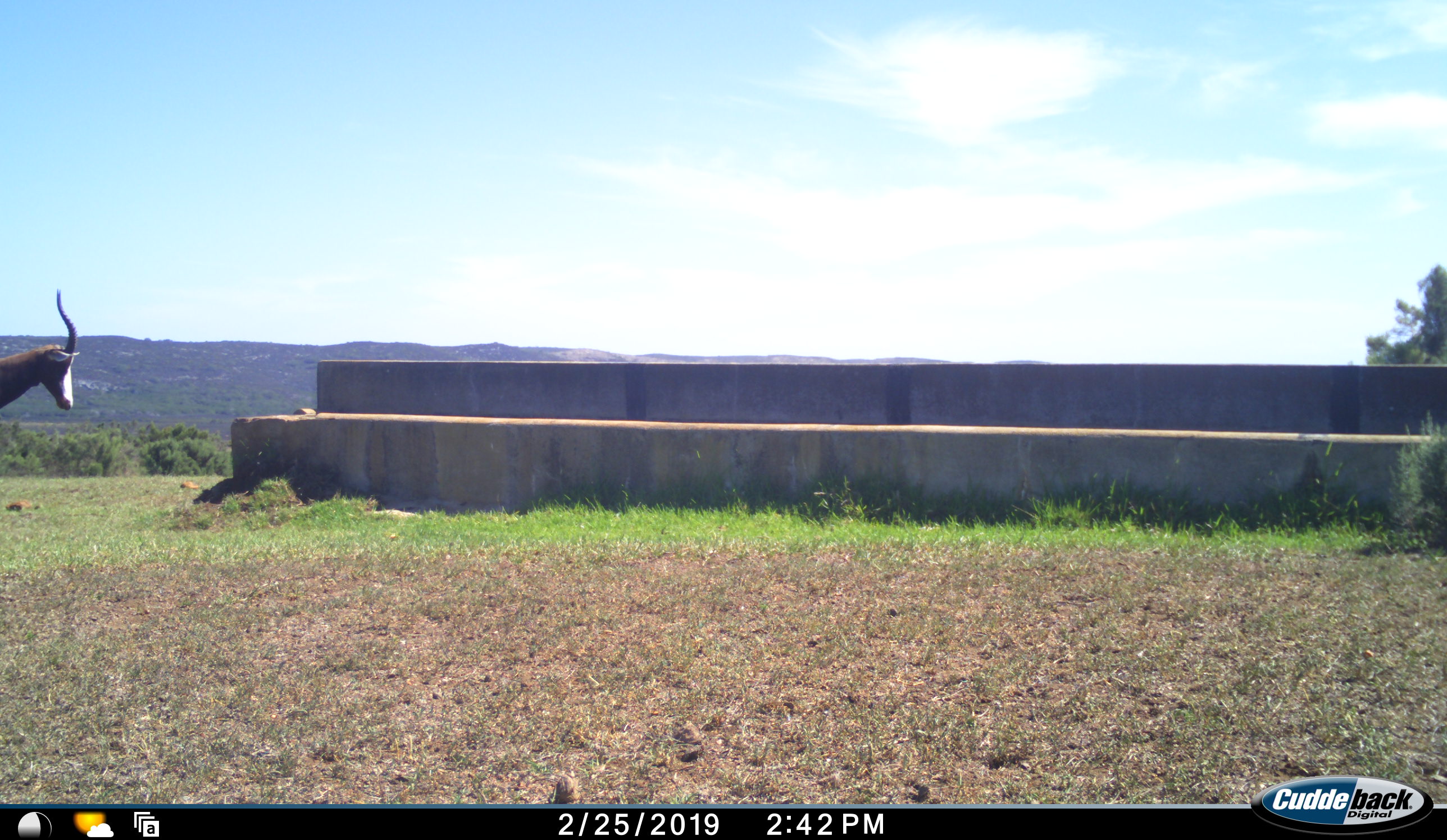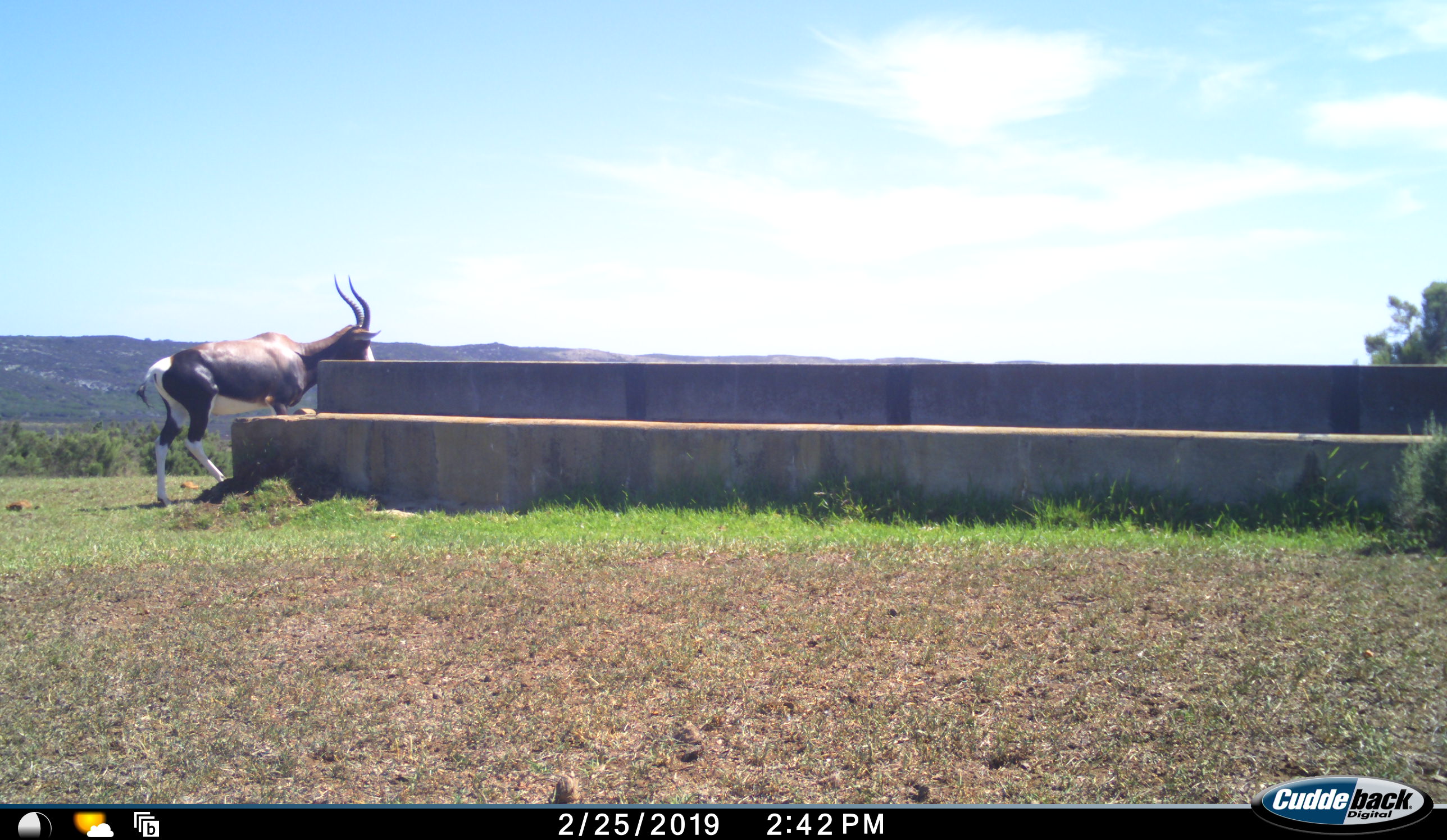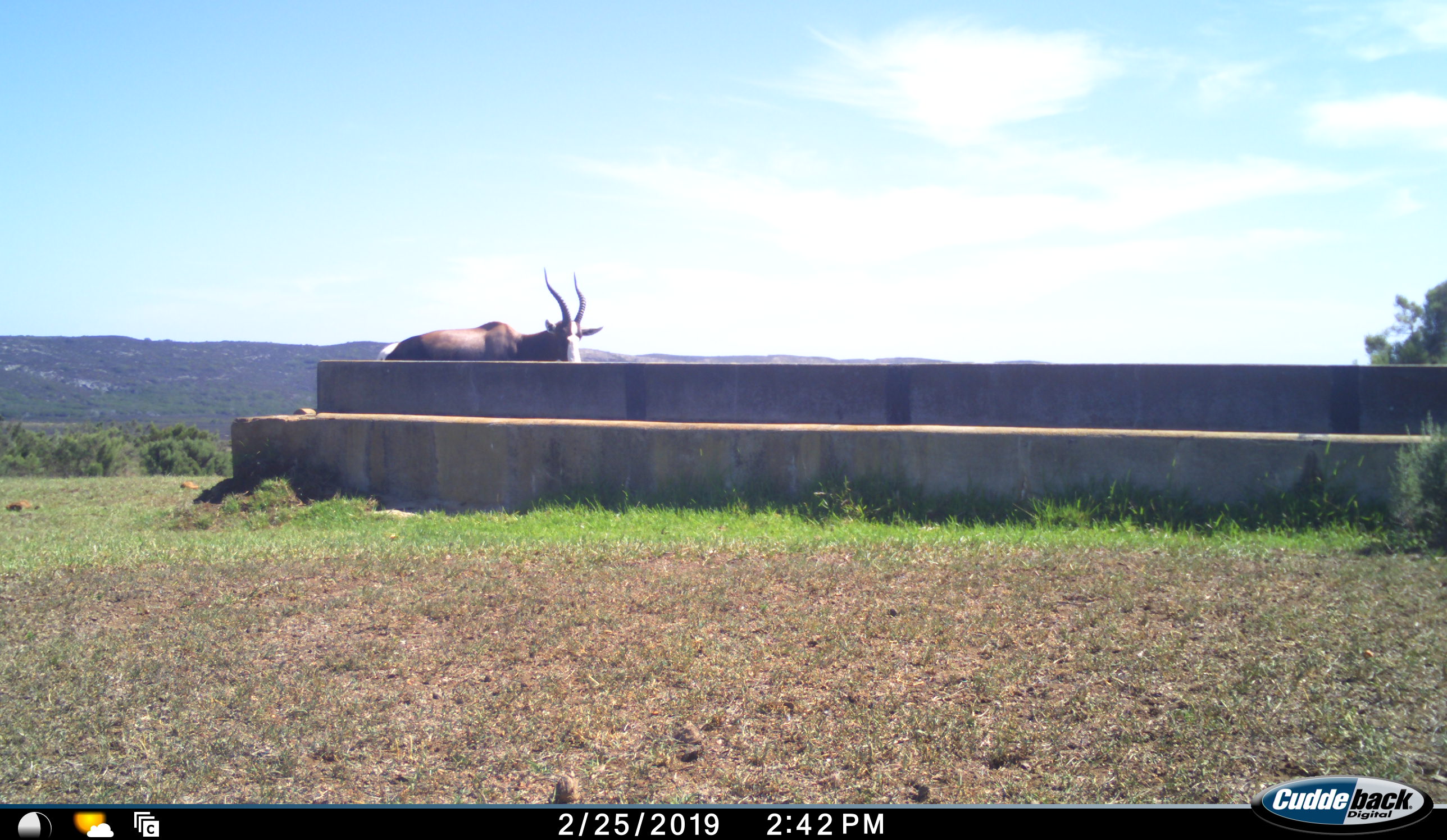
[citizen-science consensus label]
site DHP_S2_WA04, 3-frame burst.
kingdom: Animalia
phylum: Chordata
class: Mammalia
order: Artiodactyla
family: Bovidae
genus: Damaliscus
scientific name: Damaliscus pygargus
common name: bontebok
Bontebok (Damaliscus pygargus), count 1. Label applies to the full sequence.